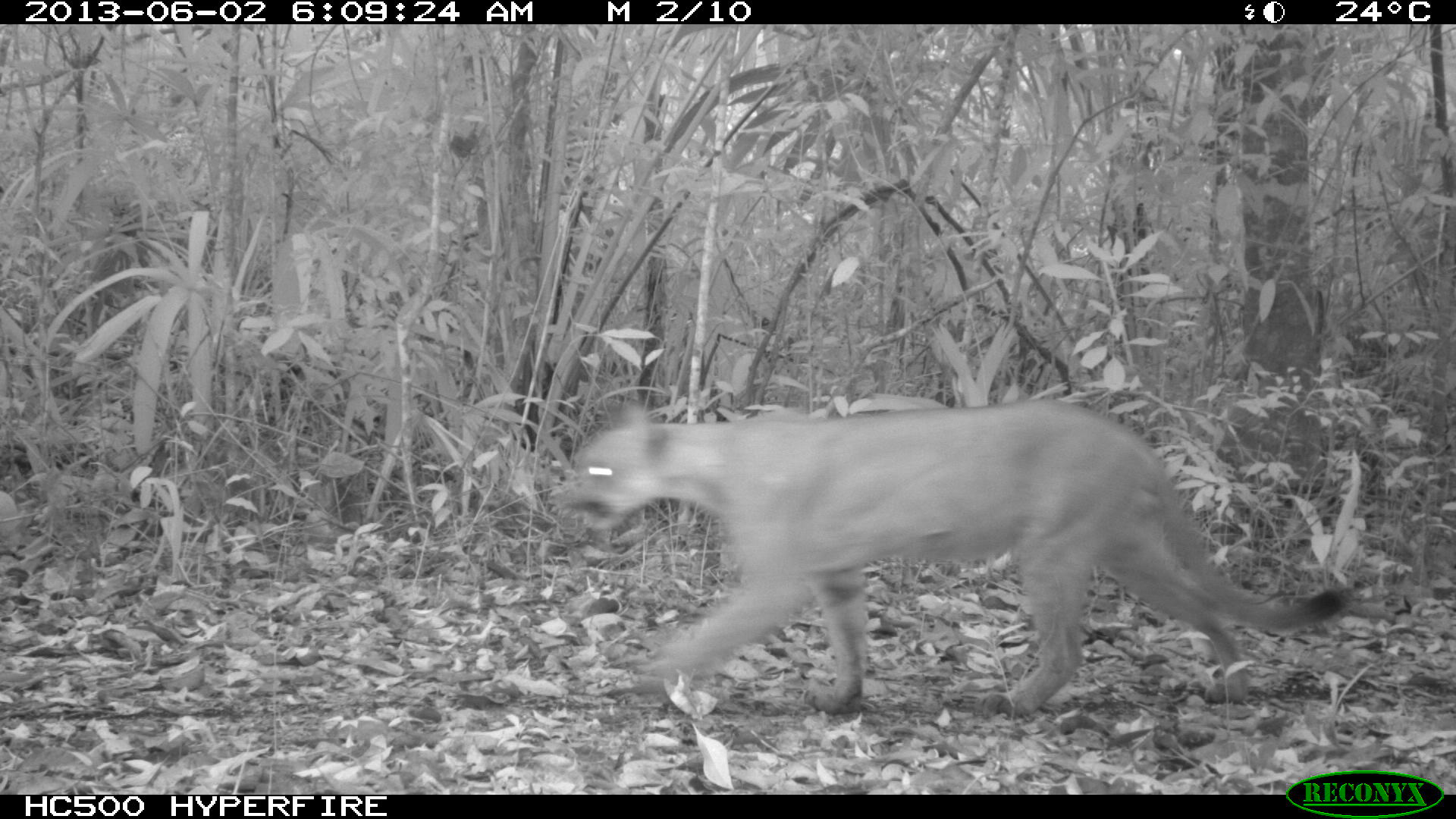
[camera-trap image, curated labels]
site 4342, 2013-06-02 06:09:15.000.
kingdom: Animalia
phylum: Chordata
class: Mammalia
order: Carnivora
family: Felidae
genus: Puma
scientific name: Puma concolor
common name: mountain lion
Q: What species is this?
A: Puma concolor (mountain lion).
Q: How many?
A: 1.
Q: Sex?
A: Male.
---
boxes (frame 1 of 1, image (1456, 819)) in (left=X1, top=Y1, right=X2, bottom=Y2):
puma concolor: (left=568, top=399, right=1353, bottom=716)